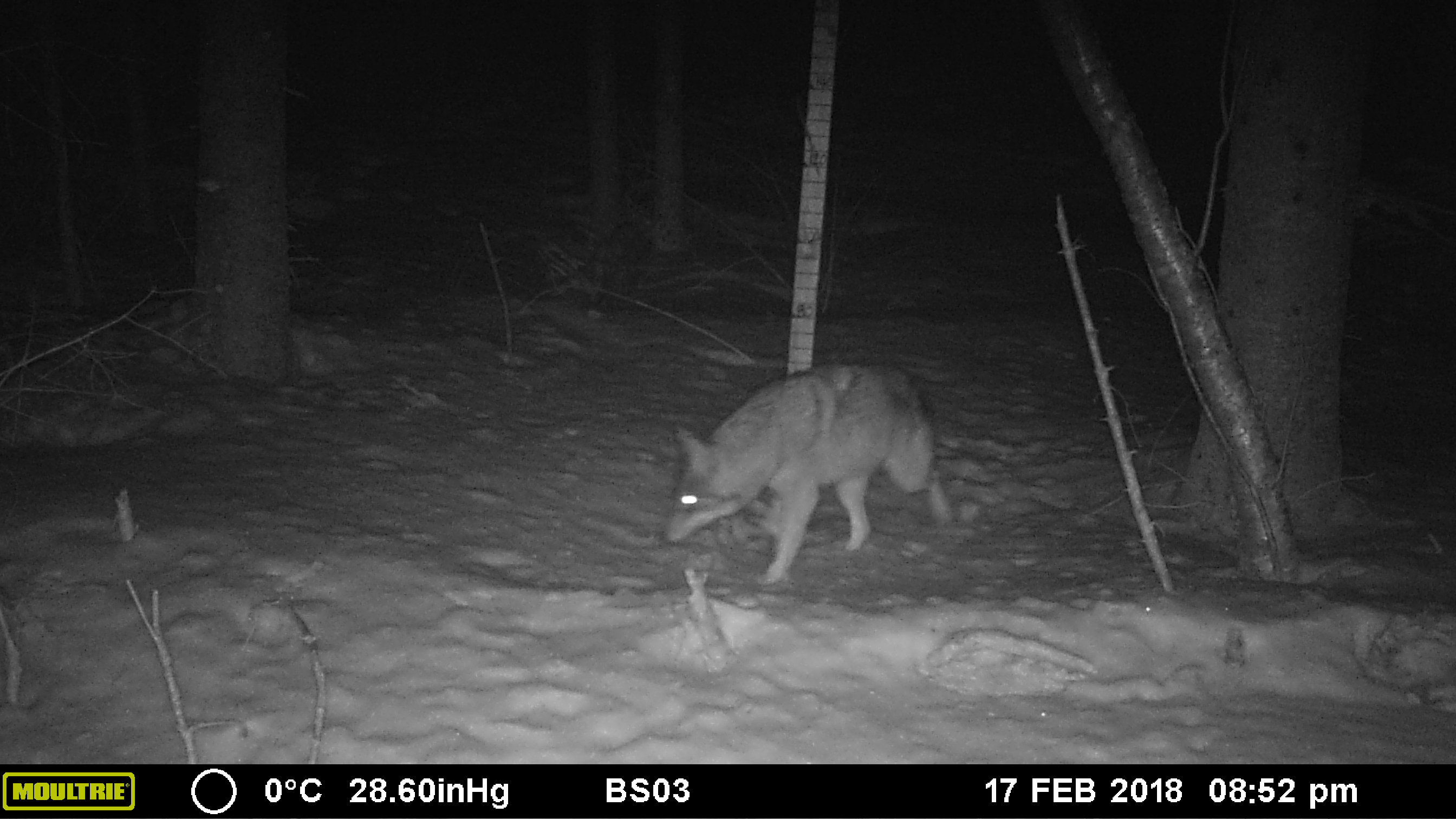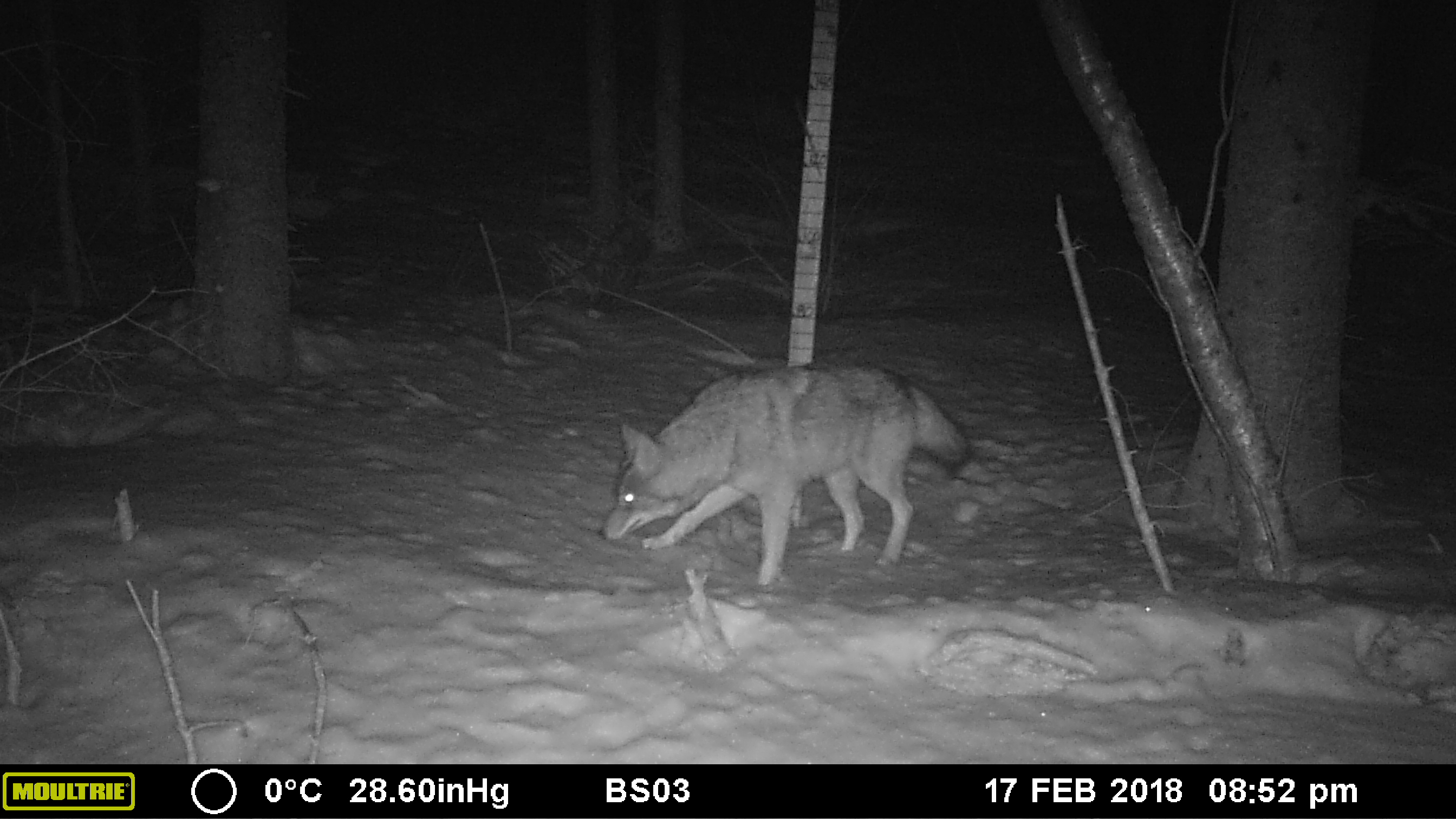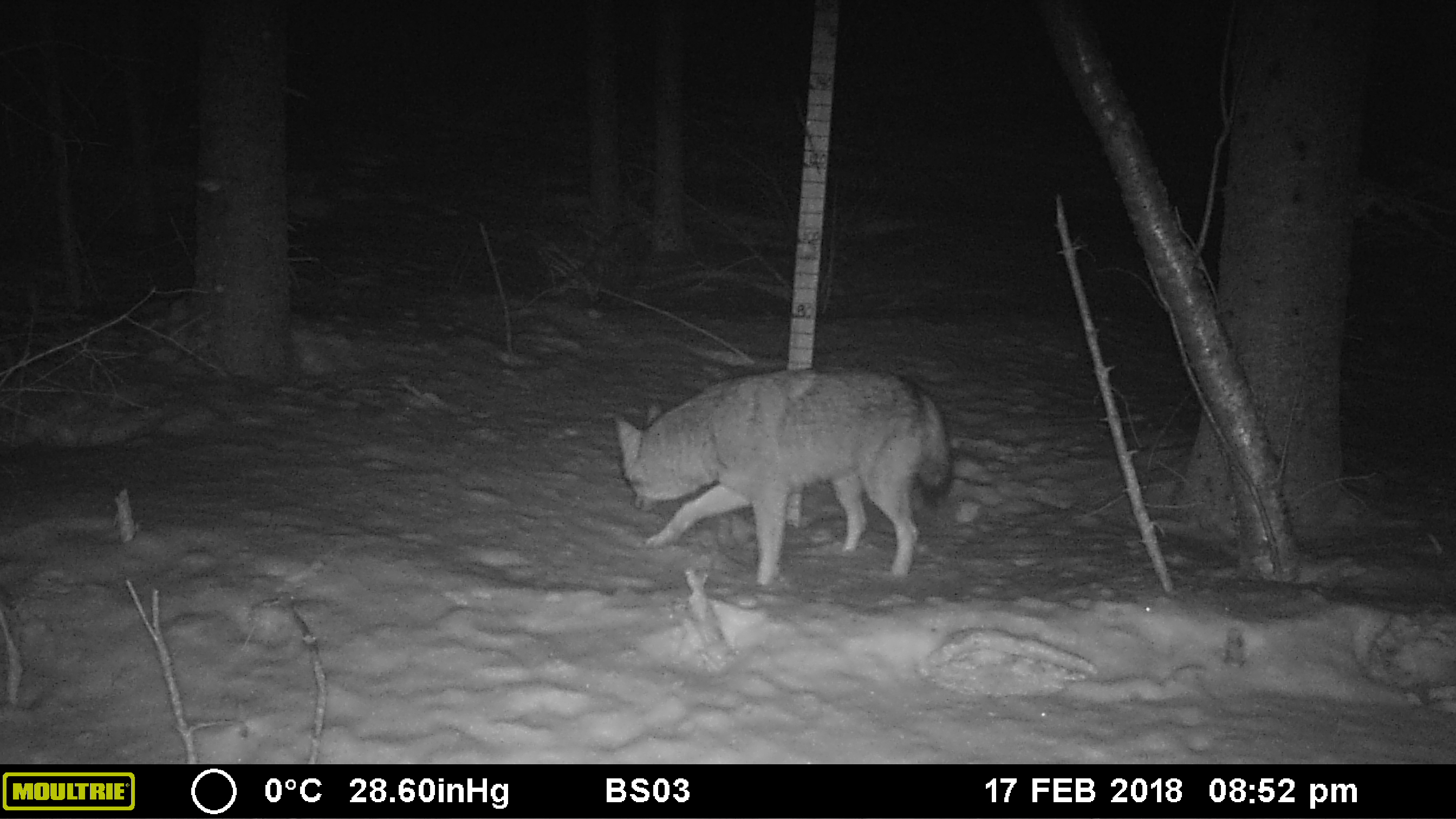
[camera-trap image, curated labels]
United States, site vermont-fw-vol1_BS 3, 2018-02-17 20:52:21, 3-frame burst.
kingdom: Animalia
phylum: Chordata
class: Mammalia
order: Carnivora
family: Canidae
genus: Canis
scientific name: Canis latrans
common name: coyote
Coyote (Canis latrans).